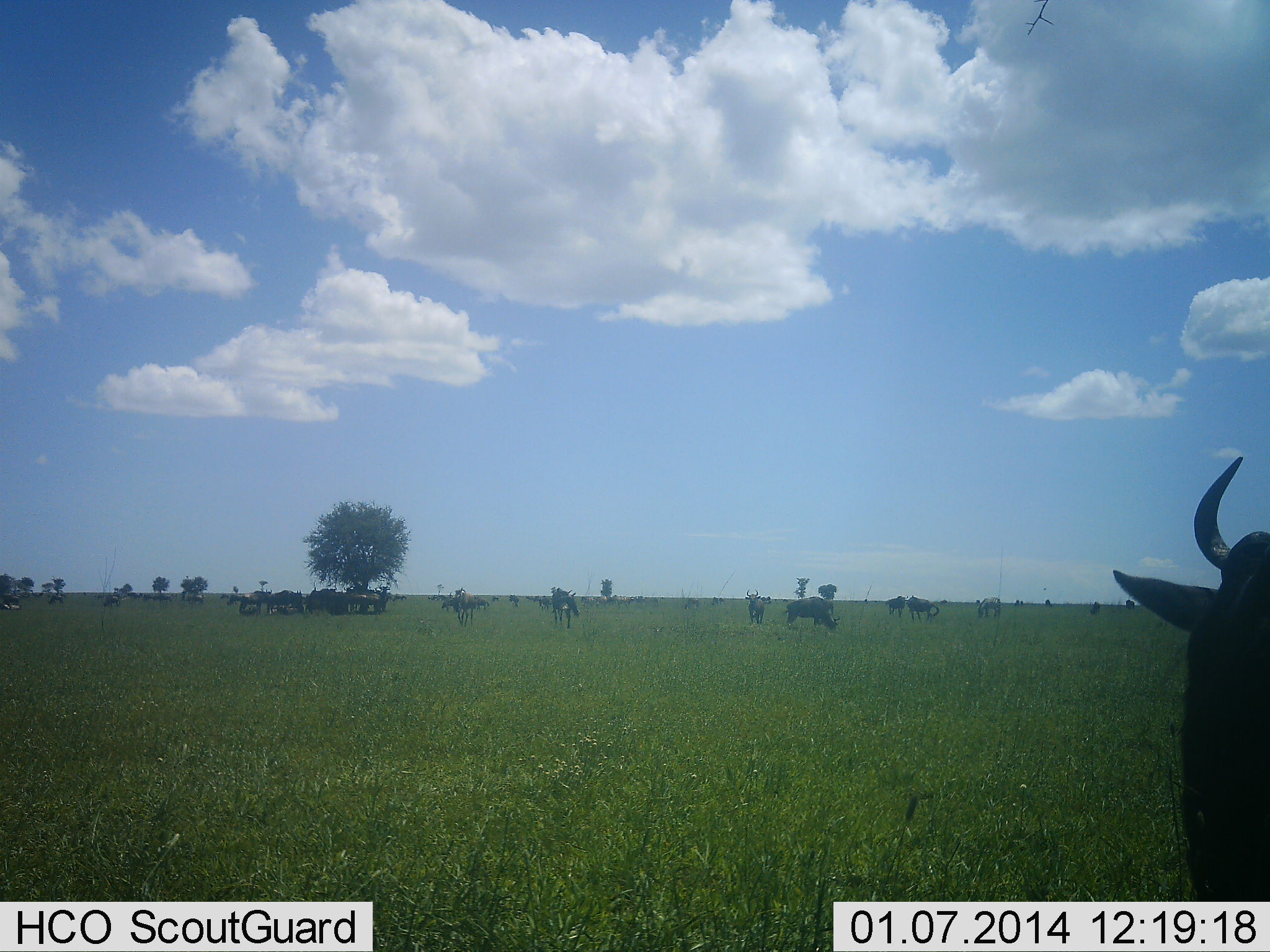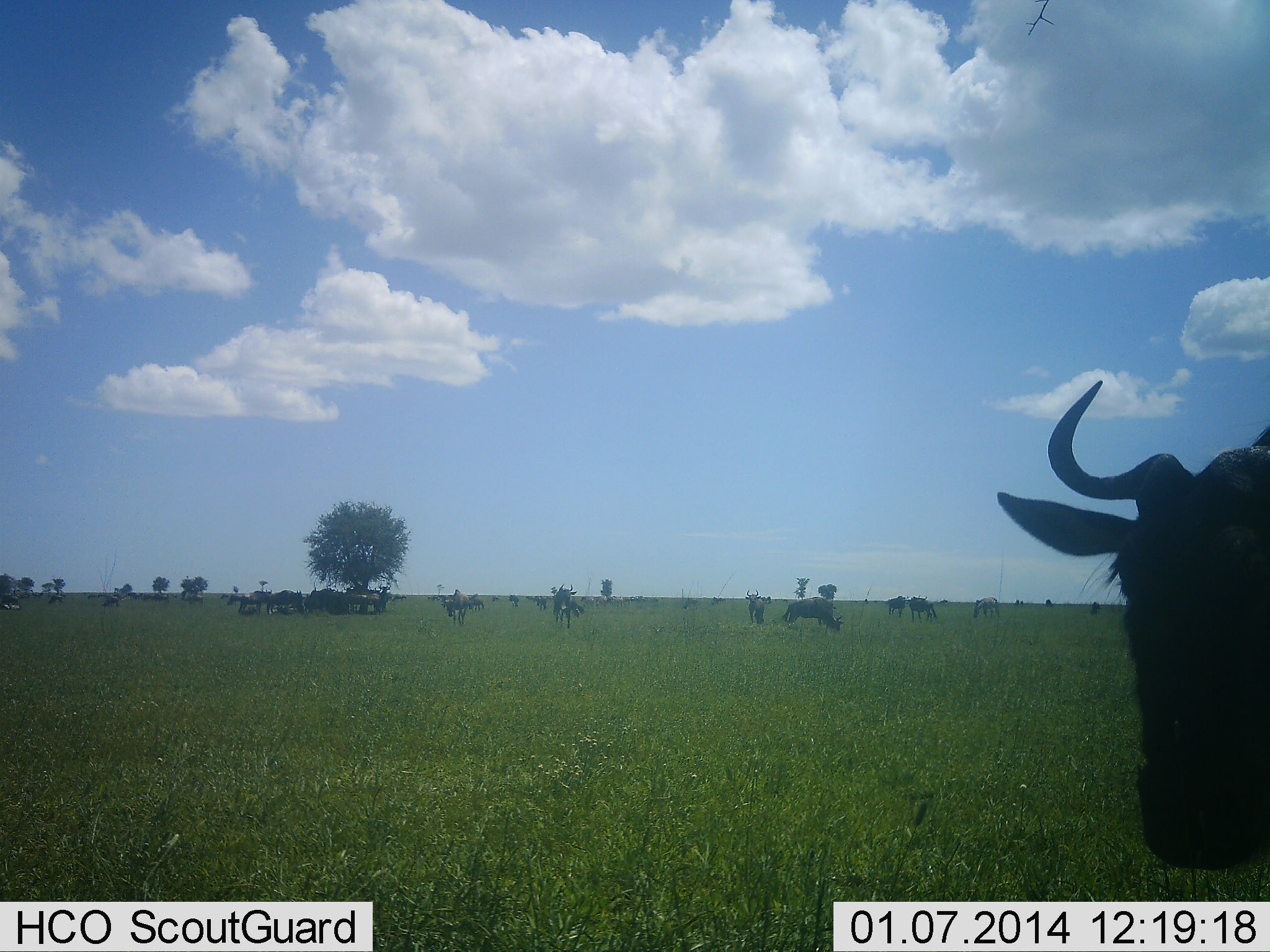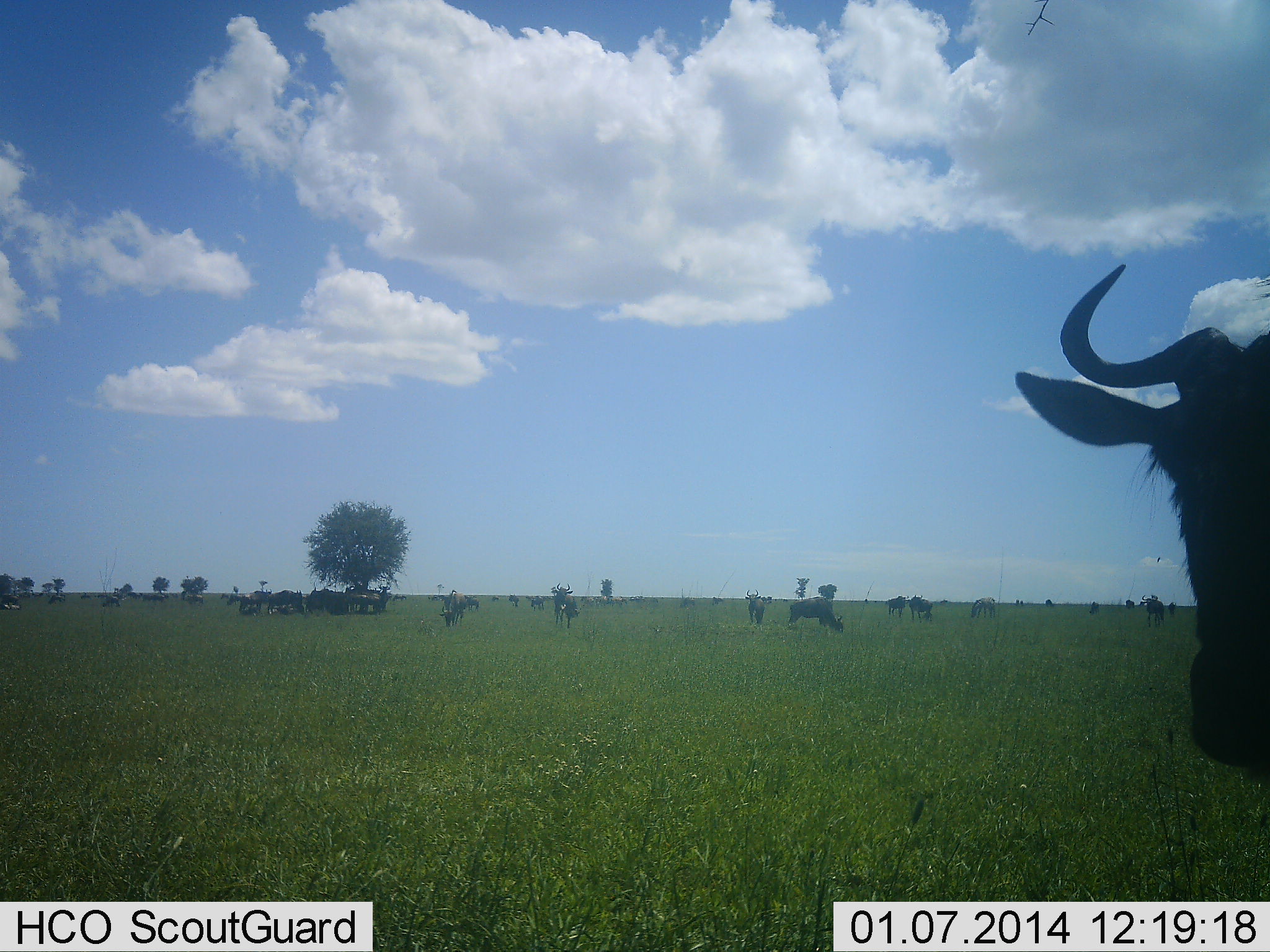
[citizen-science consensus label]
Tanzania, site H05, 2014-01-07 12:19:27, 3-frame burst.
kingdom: Animalia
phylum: Chordata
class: Mammalia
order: Artiodactyla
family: Bovidae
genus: Connochaetes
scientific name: Connochaetes taurinus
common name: blue wildebeest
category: wildebeest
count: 11-50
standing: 90%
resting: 40%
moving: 40%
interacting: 10%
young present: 0%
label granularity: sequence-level